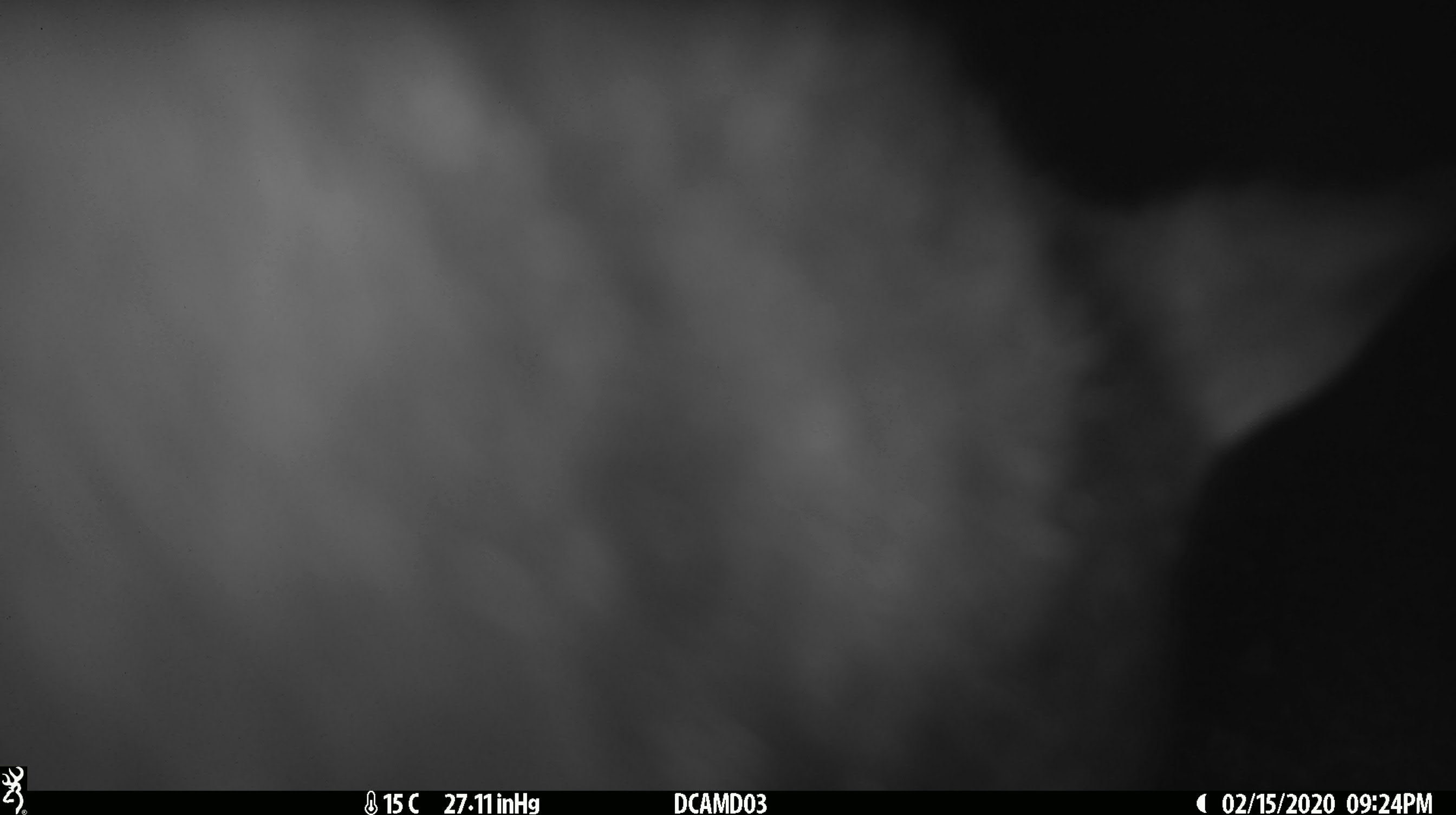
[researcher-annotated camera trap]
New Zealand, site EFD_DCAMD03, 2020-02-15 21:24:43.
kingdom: Animalia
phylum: Chordata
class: Mammalia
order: Diprotodontia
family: Phalangeridae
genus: Trichosurus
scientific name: Trichosurus vulpecula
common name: common brushtail possum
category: possum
Possum (common brushtail possum) (Trichosurus vulpecula).